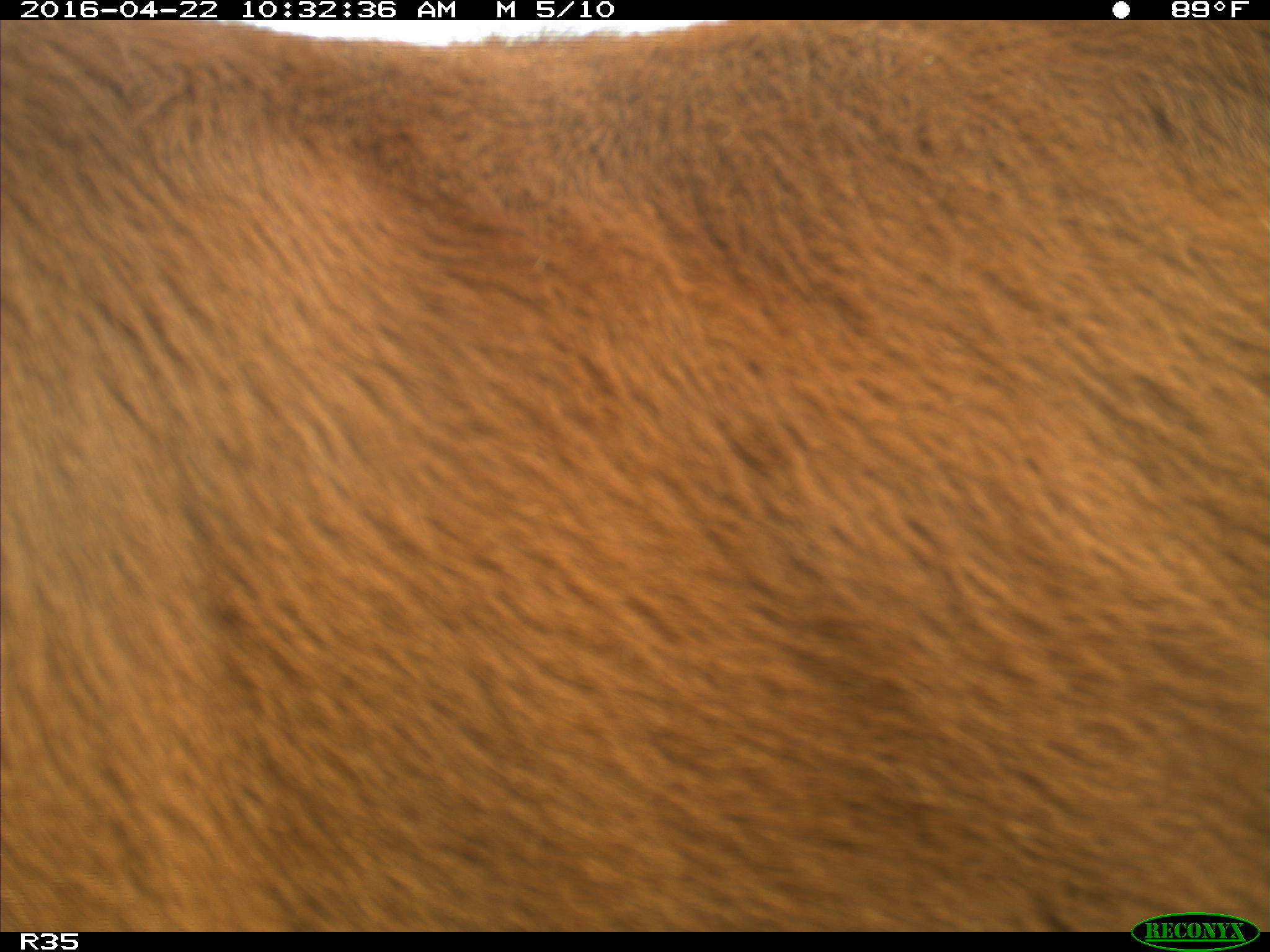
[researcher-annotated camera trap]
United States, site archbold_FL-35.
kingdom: Animalia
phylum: Chordata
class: Mammalia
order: Artiodactyla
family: Bovidae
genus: Bos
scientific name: Bos taurus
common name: domestic cow